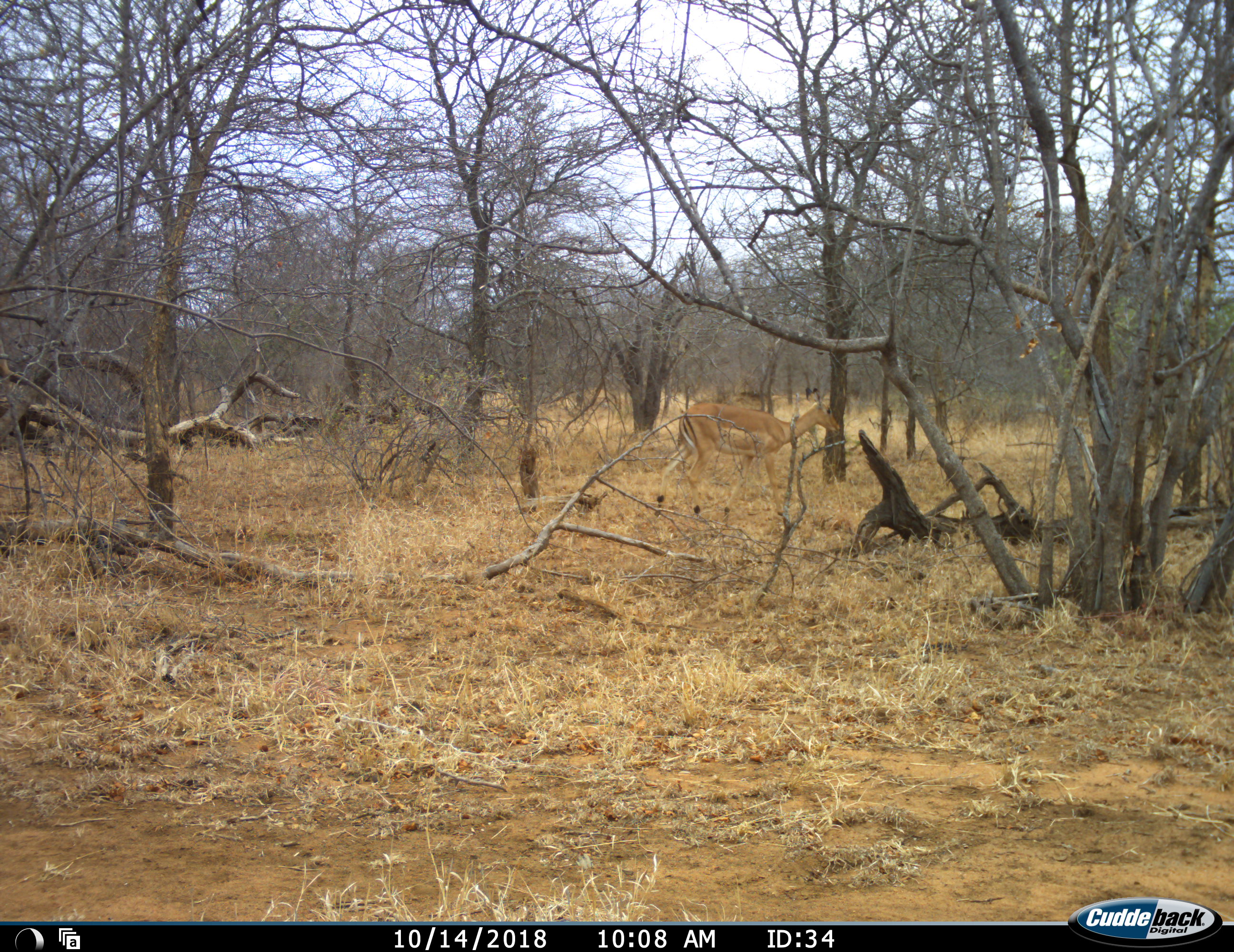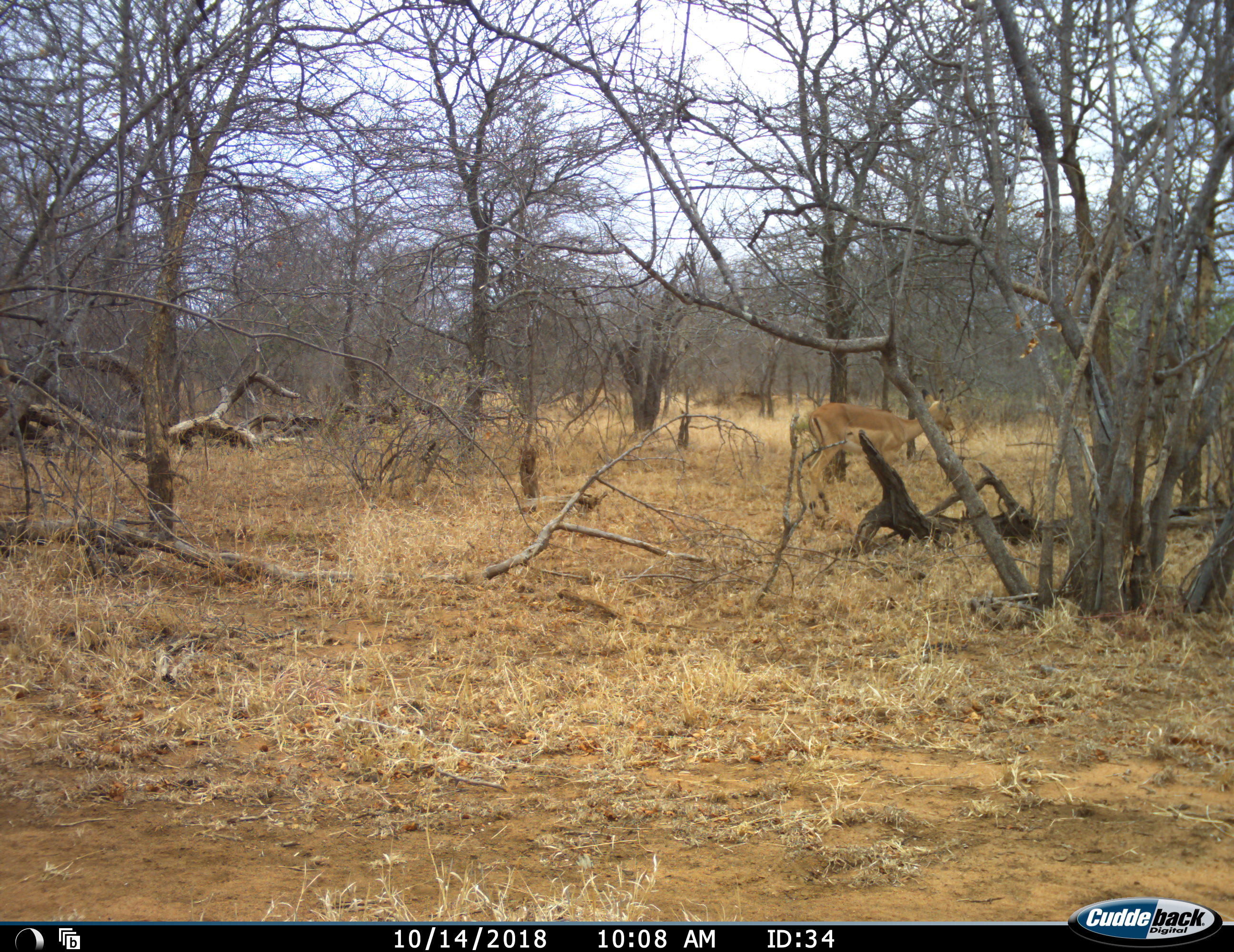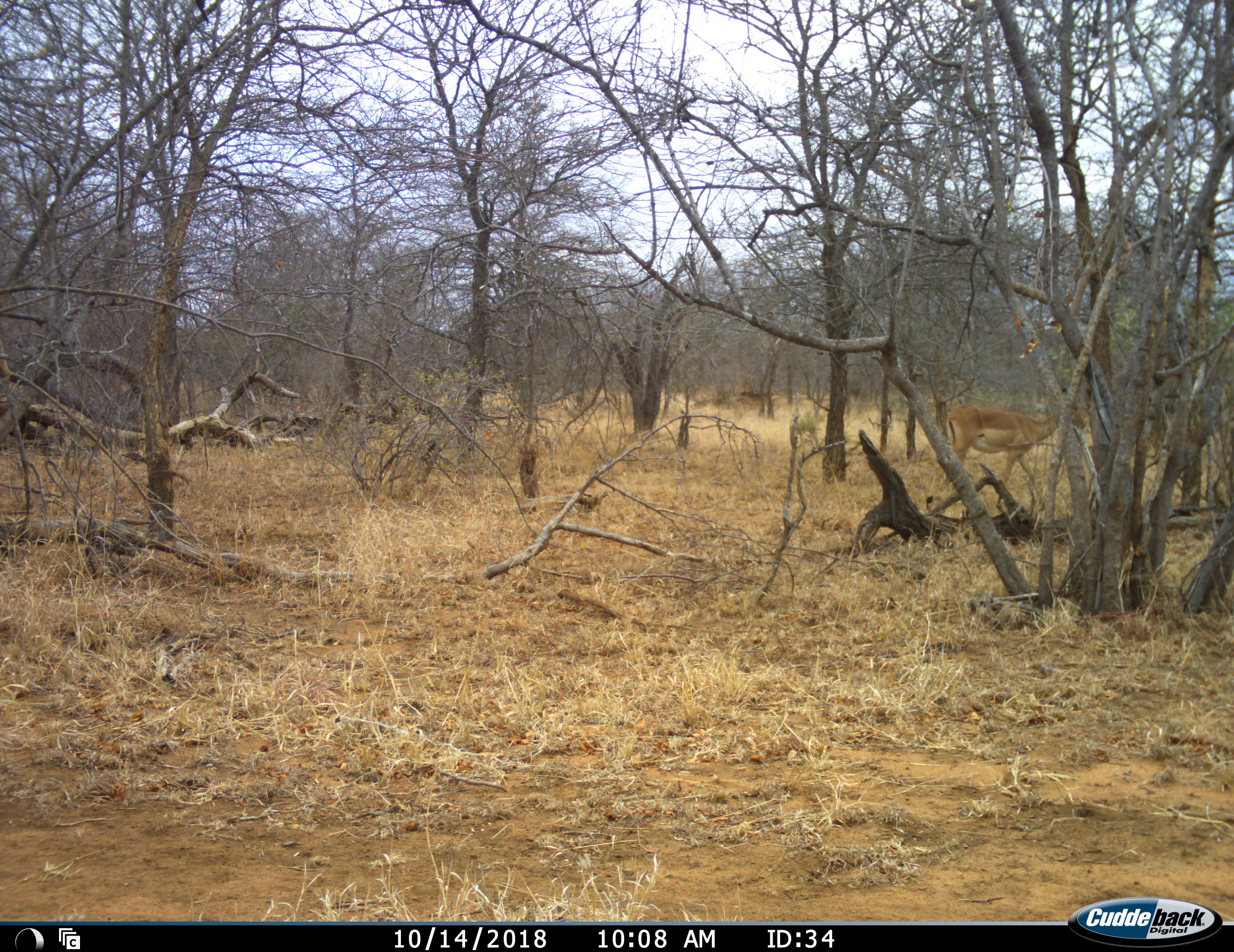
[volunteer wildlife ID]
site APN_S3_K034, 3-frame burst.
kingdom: Animalia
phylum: Chordata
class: Mammalia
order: Artiodactyla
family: Bovidae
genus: Aepyceros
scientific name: Aepyceros melampus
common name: impala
Impala (Aepyceros melampus), count 1. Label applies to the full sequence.